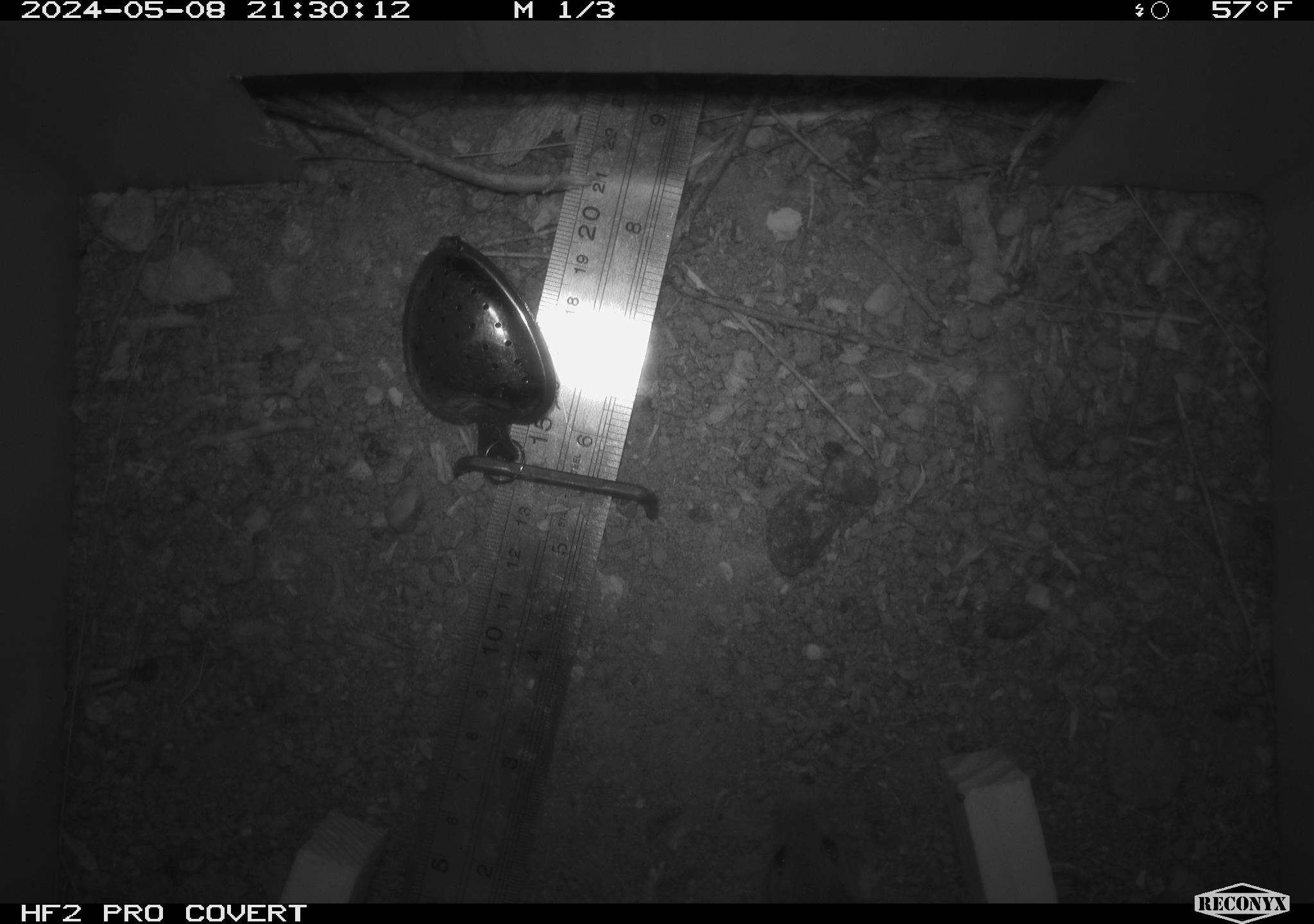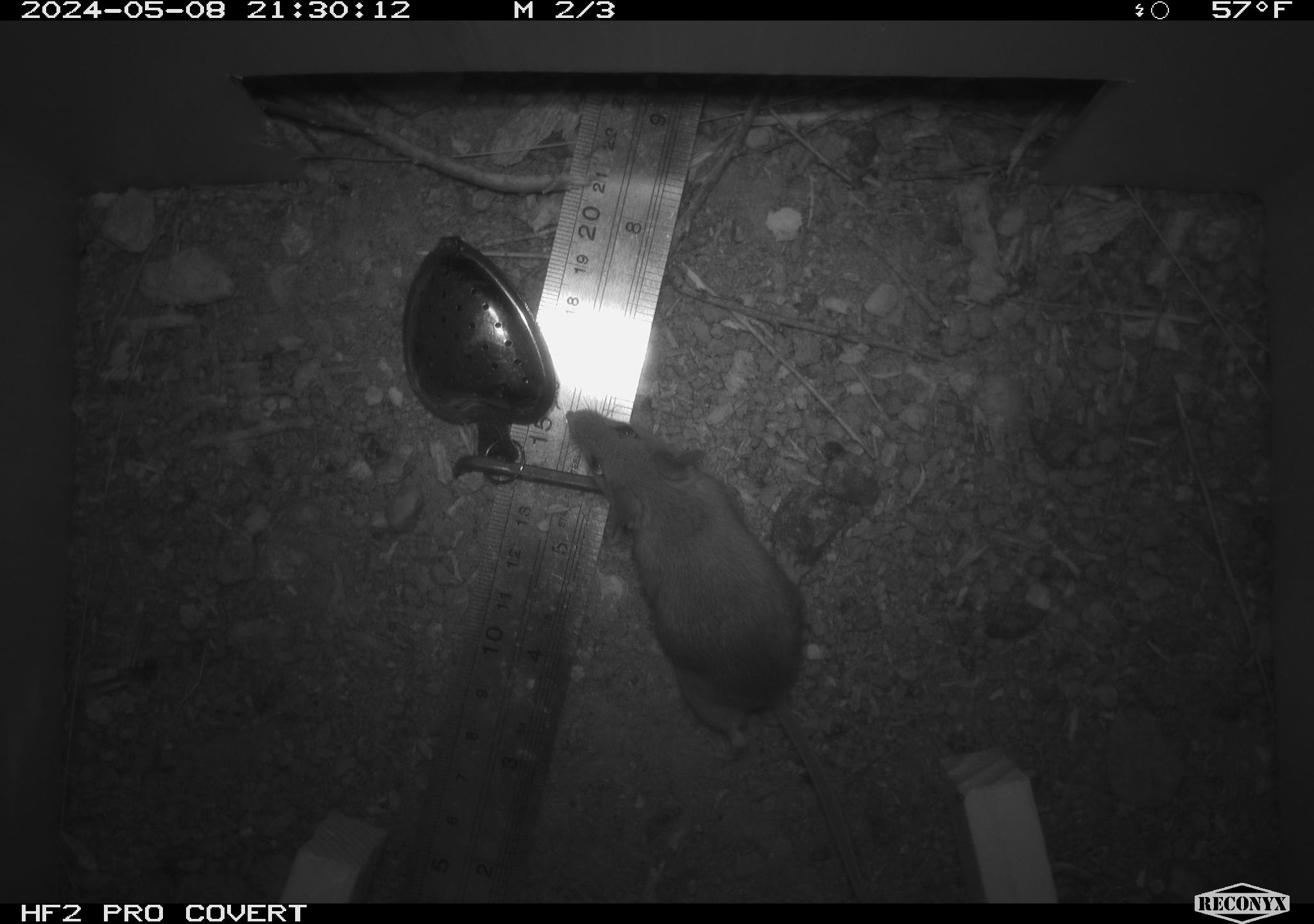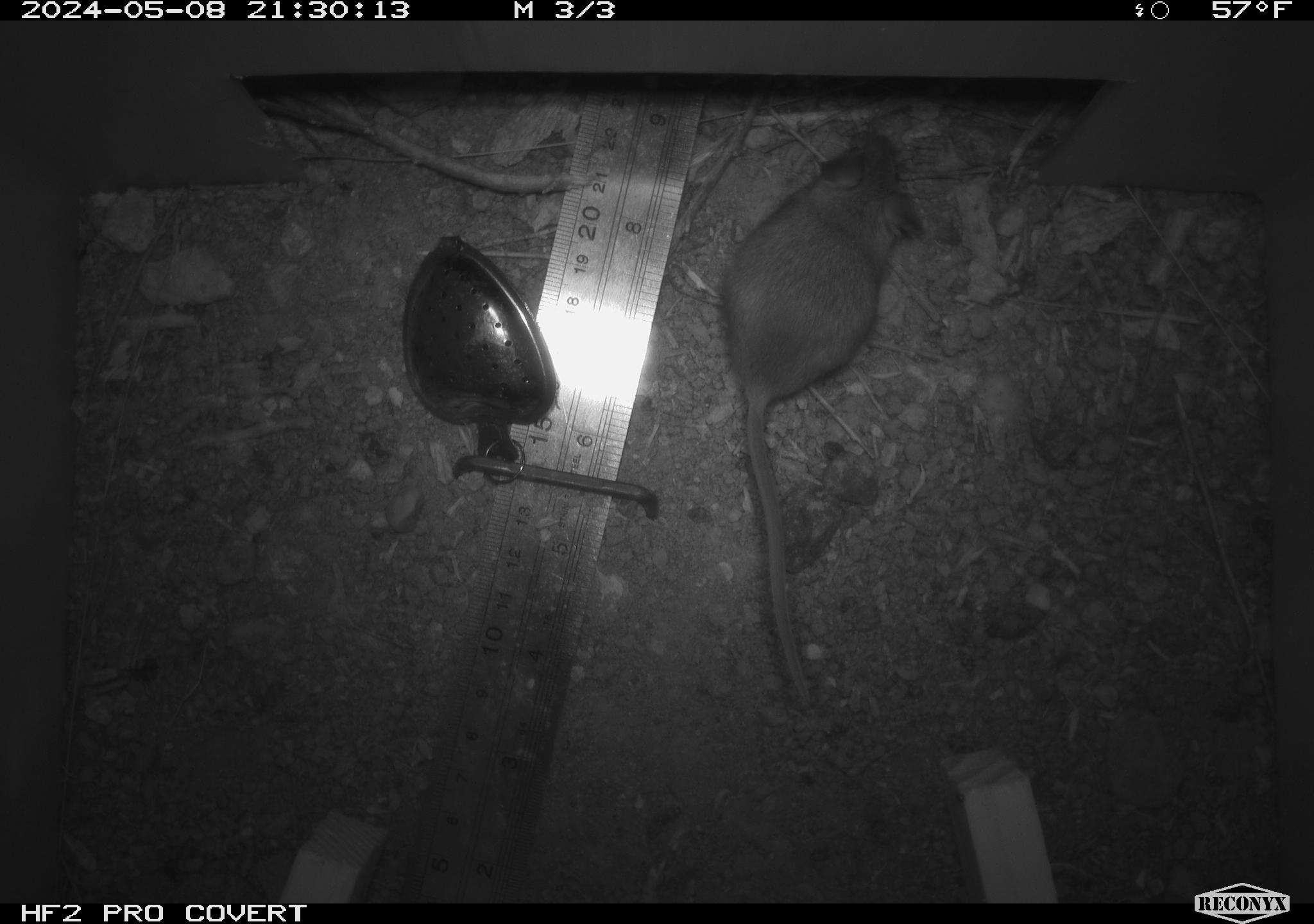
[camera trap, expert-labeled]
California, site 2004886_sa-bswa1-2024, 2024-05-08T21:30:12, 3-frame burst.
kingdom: Animalia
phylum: Chordata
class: Mammalia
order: Rodentia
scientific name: Rodentia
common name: mouse species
Mouse species (Rodentia).